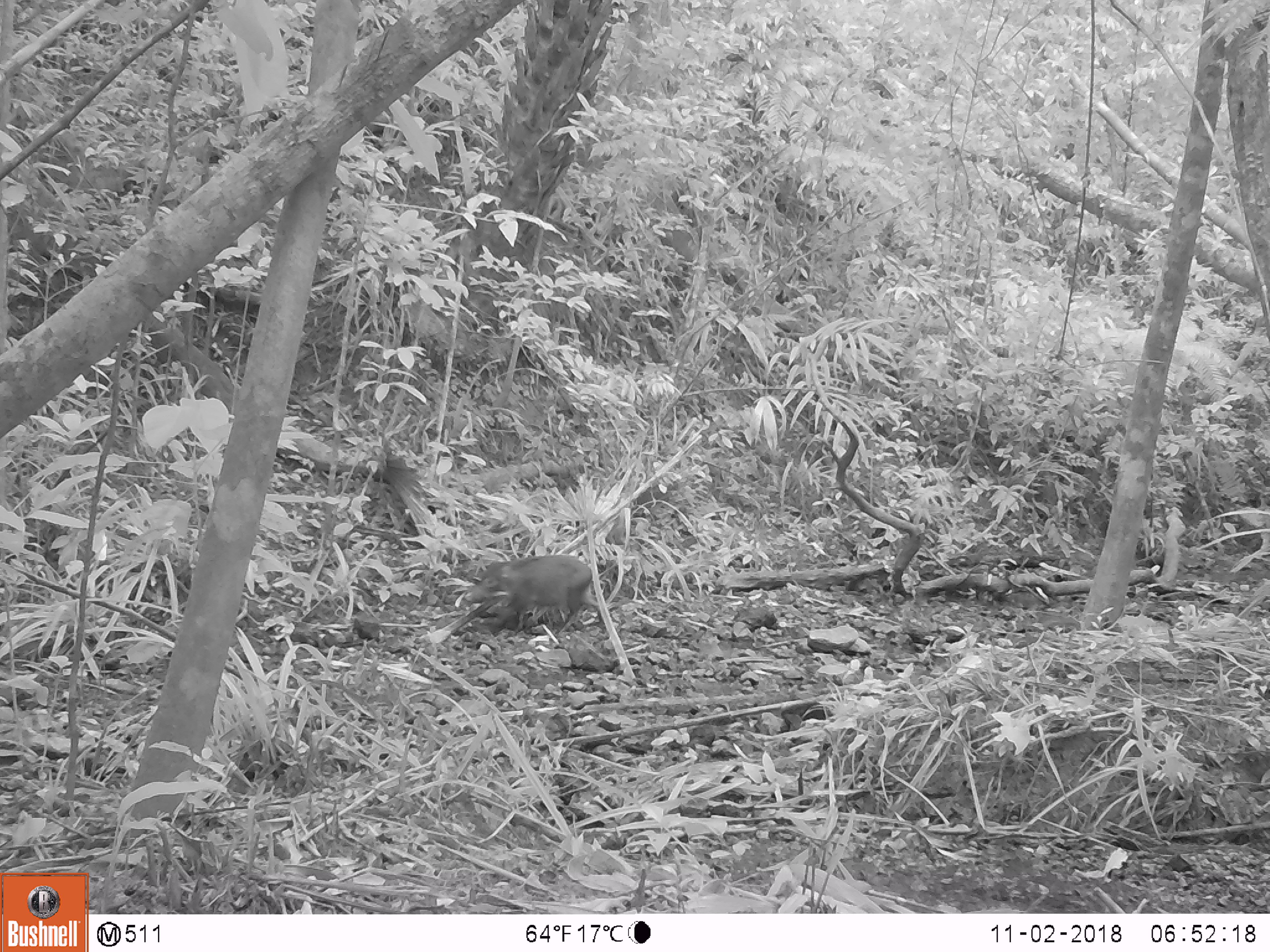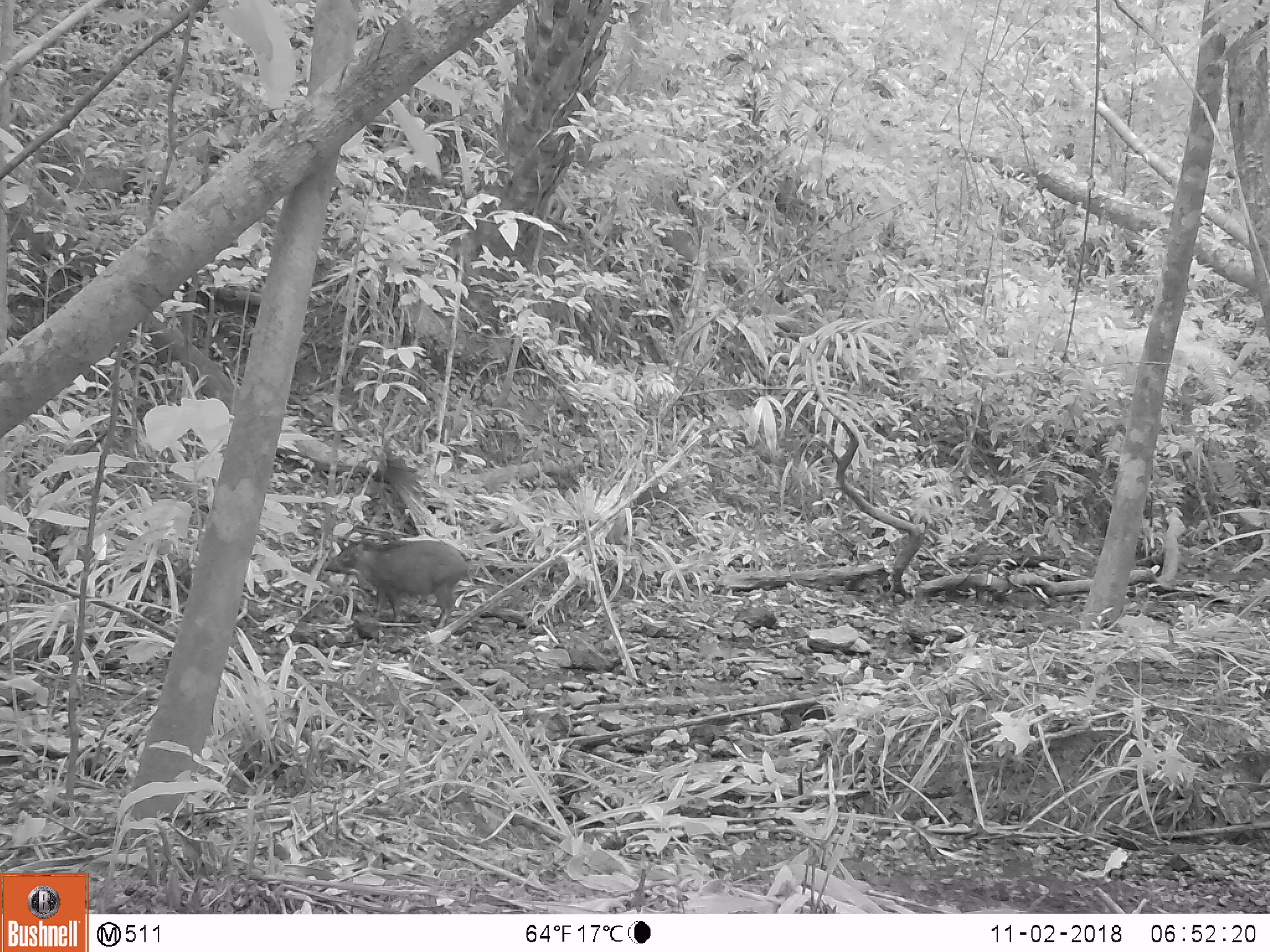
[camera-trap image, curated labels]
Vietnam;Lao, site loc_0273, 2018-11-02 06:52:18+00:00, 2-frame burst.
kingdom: Animalia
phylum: Chordata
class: Mammalia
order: Artiodactyla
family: Suidae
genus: Sus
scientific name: Sus scrofa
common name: eurasian wild pig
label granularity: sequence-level